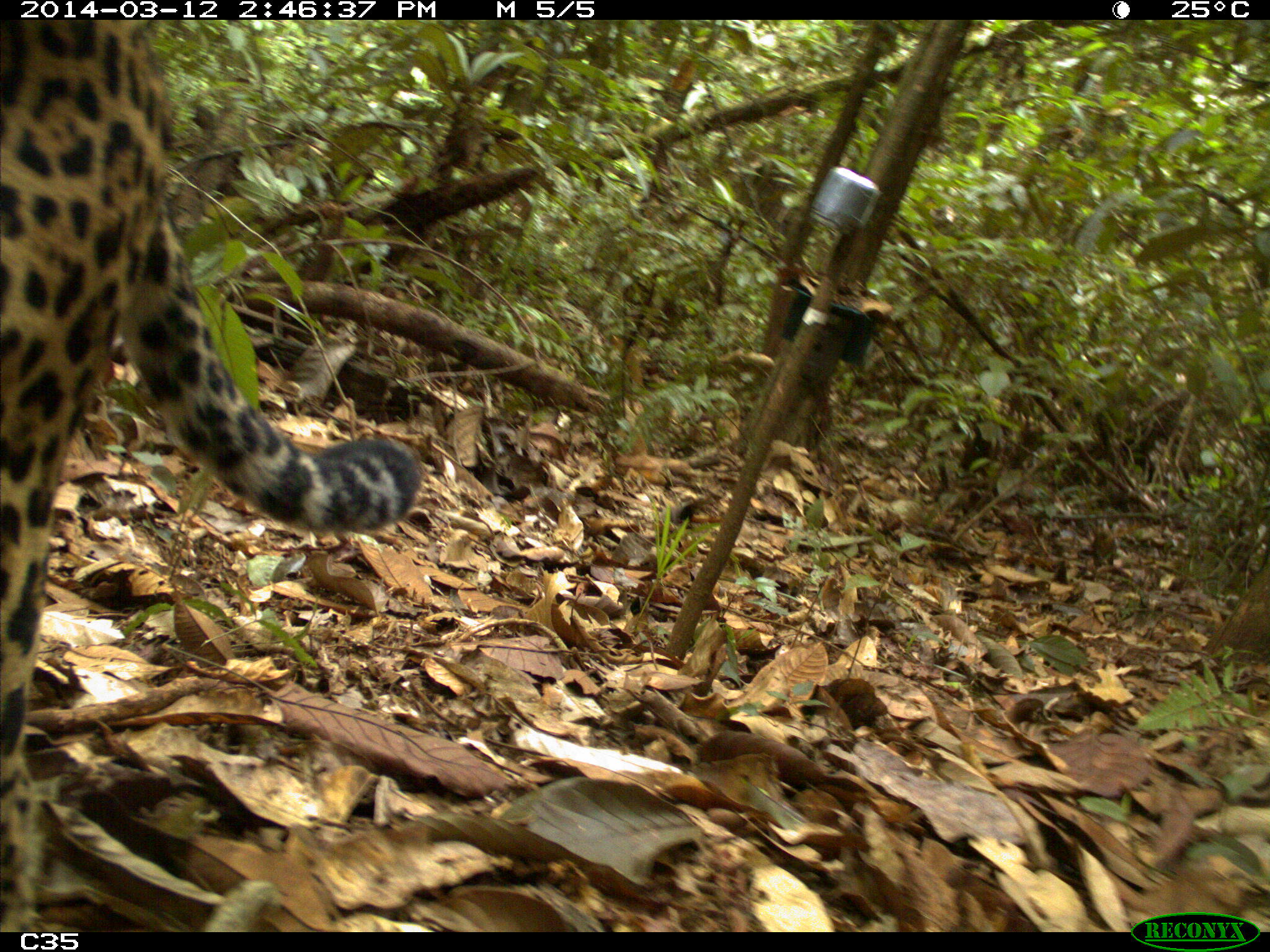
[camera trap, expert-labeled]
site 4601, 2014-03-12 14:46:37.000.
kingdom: Animalia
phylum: Chordata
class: Mammalia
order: Carnivora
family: Felidae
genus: Panthera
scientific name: Panthera onca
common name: jaguar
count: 1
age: adult